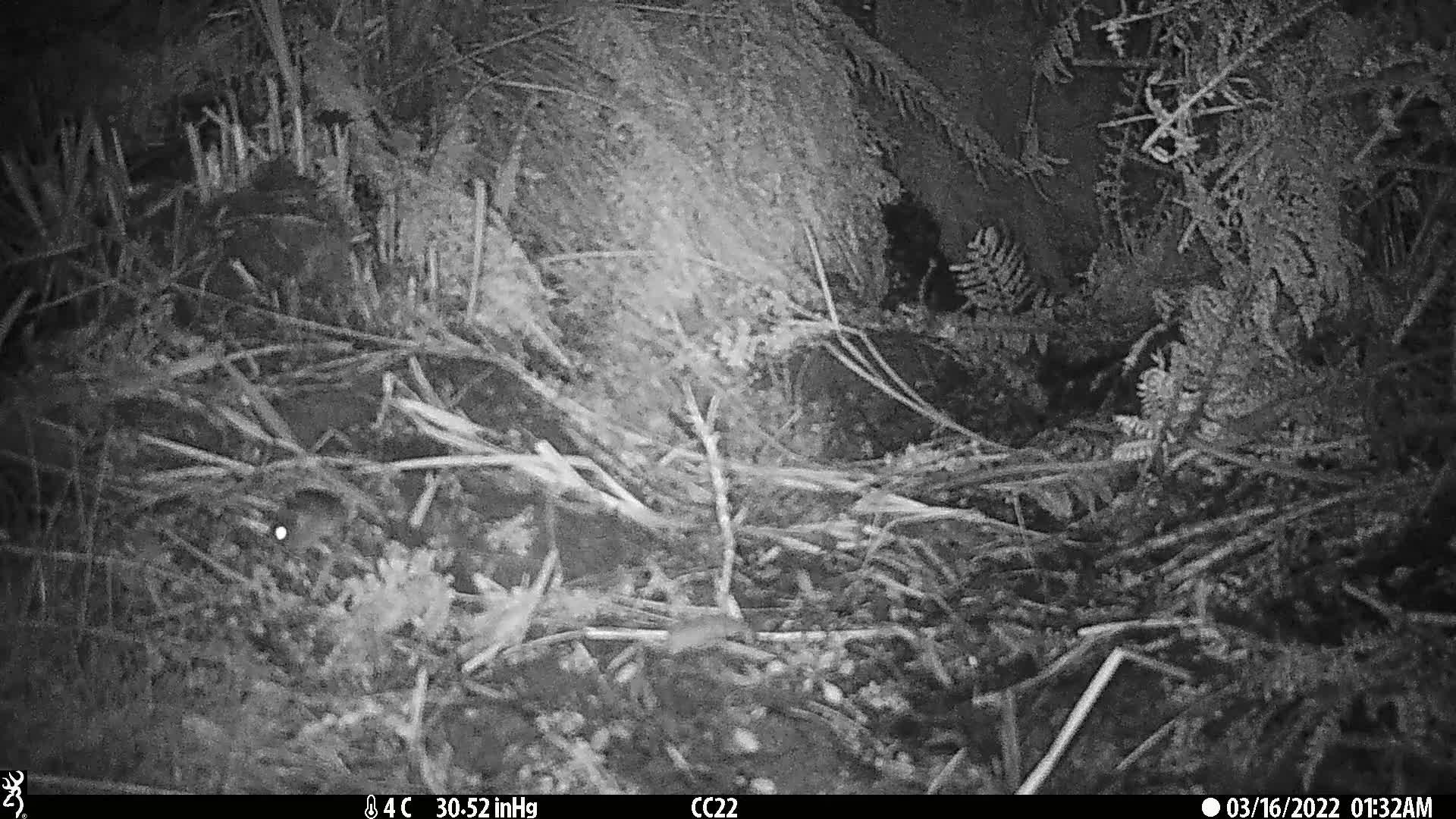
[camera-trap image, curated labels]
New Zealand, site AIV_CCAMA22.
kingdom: Animalia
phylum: Chordata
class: Mammalia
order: Rodentia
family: Muridae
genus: Mus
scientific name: Mus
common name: mouse